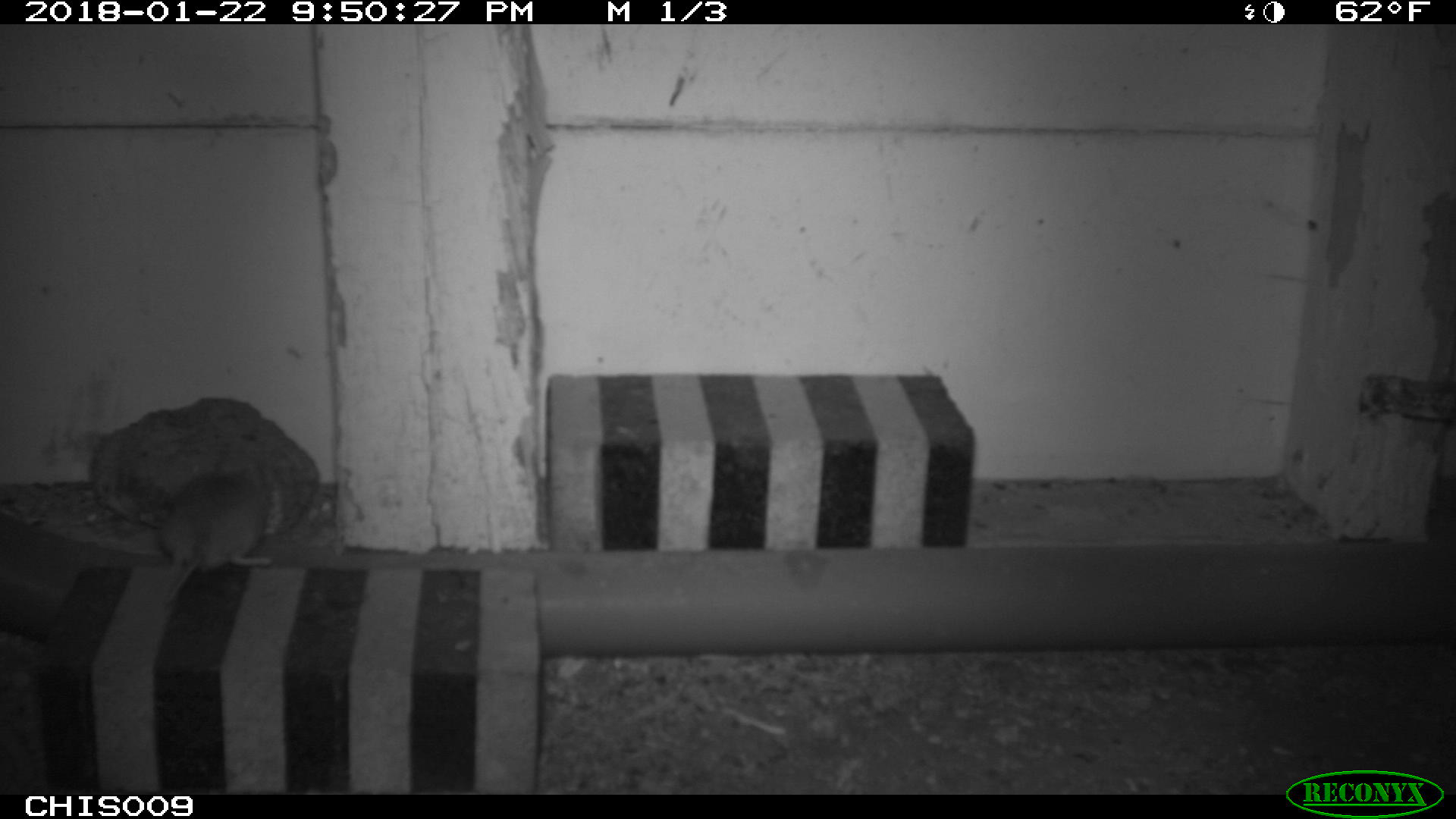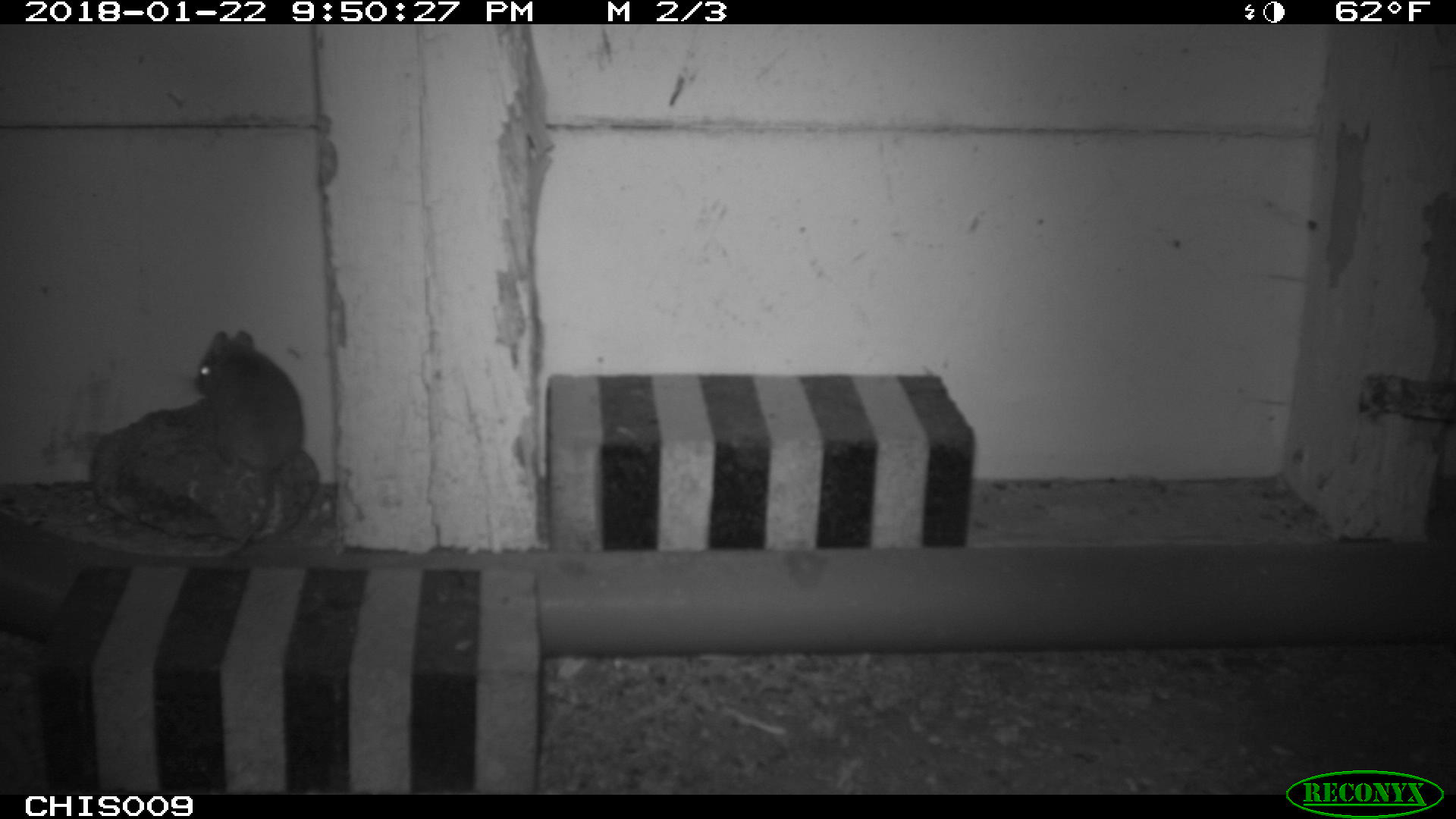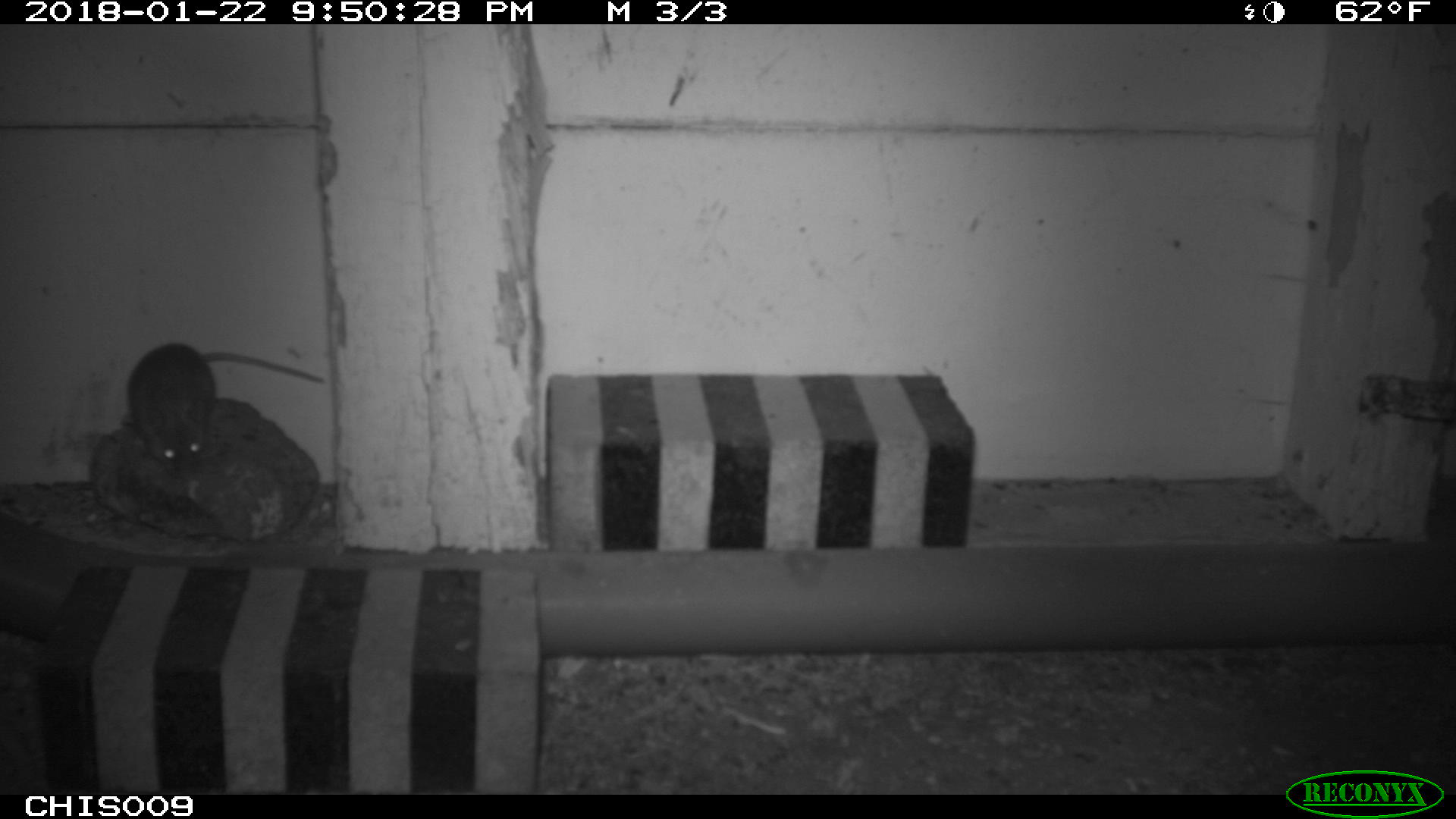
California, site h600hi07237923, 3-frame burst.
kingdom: Animalia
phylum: Chordata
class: Mammalia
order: Rodentia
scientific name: Rodentia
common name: rodent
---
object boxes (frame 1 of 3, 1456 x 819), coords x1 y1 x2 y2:
rodent: 153 472 272 607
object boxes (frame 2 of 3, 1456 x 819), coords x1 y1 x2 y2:
rodent: 188 328 303 560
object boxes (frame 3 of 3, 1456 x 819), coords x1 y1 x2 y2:
rodent: 125 342 326 465